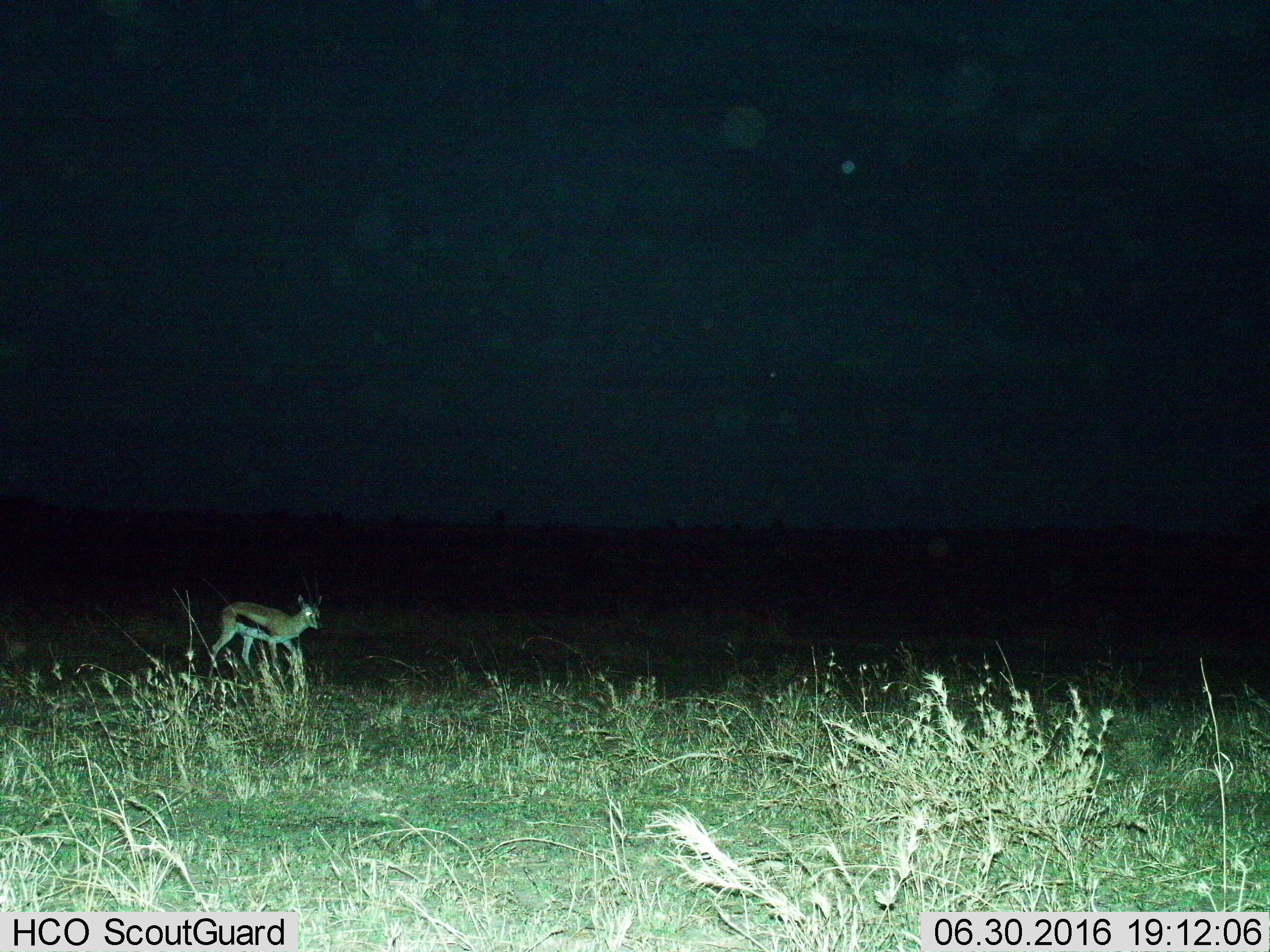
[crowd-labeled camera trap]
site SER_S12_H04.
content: unidentified animal